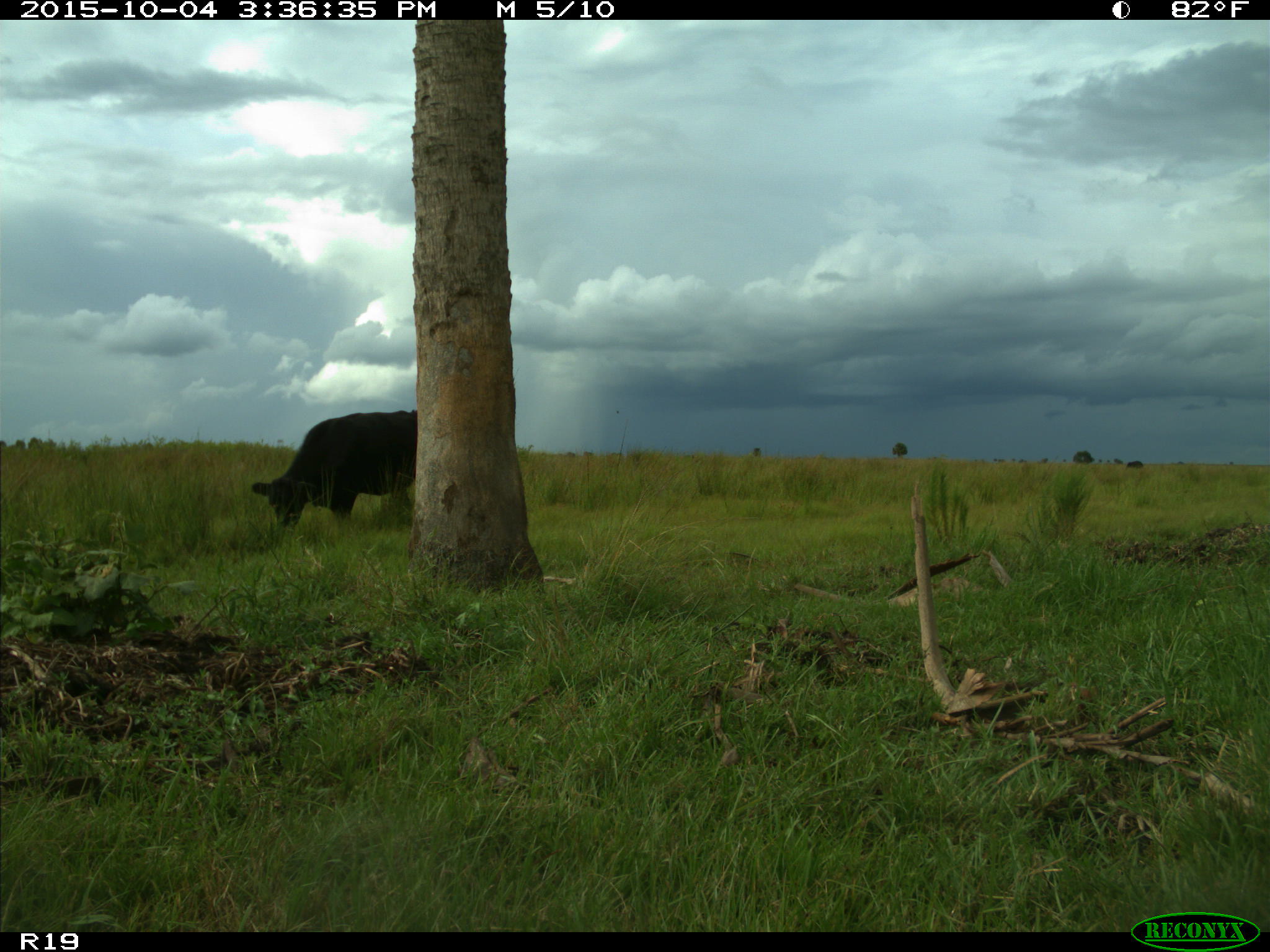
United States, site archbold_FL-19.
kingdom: Animalia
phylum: Chordata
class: Mammalia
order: Artiodactyla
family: Bovidae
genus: Bos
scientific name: Bos taurus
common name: domestic cow